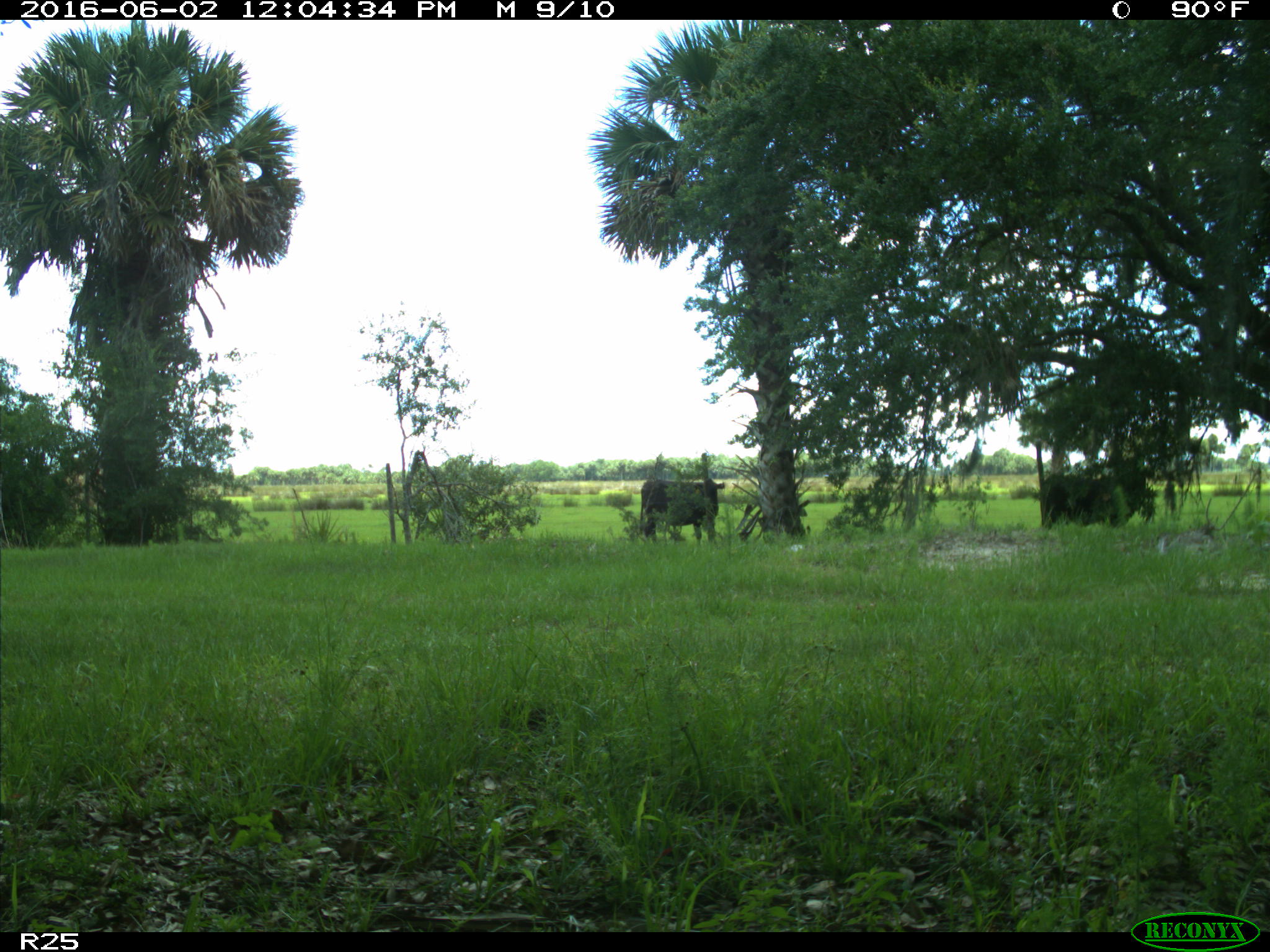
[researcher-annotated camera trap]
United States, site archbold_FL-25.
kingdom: Animalia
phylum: Chordata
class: Mammalia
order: Artiodactyla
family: Bovidae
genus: Bos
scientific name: Bos taurus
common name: domestic cow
Bos taurus (domestic cow).